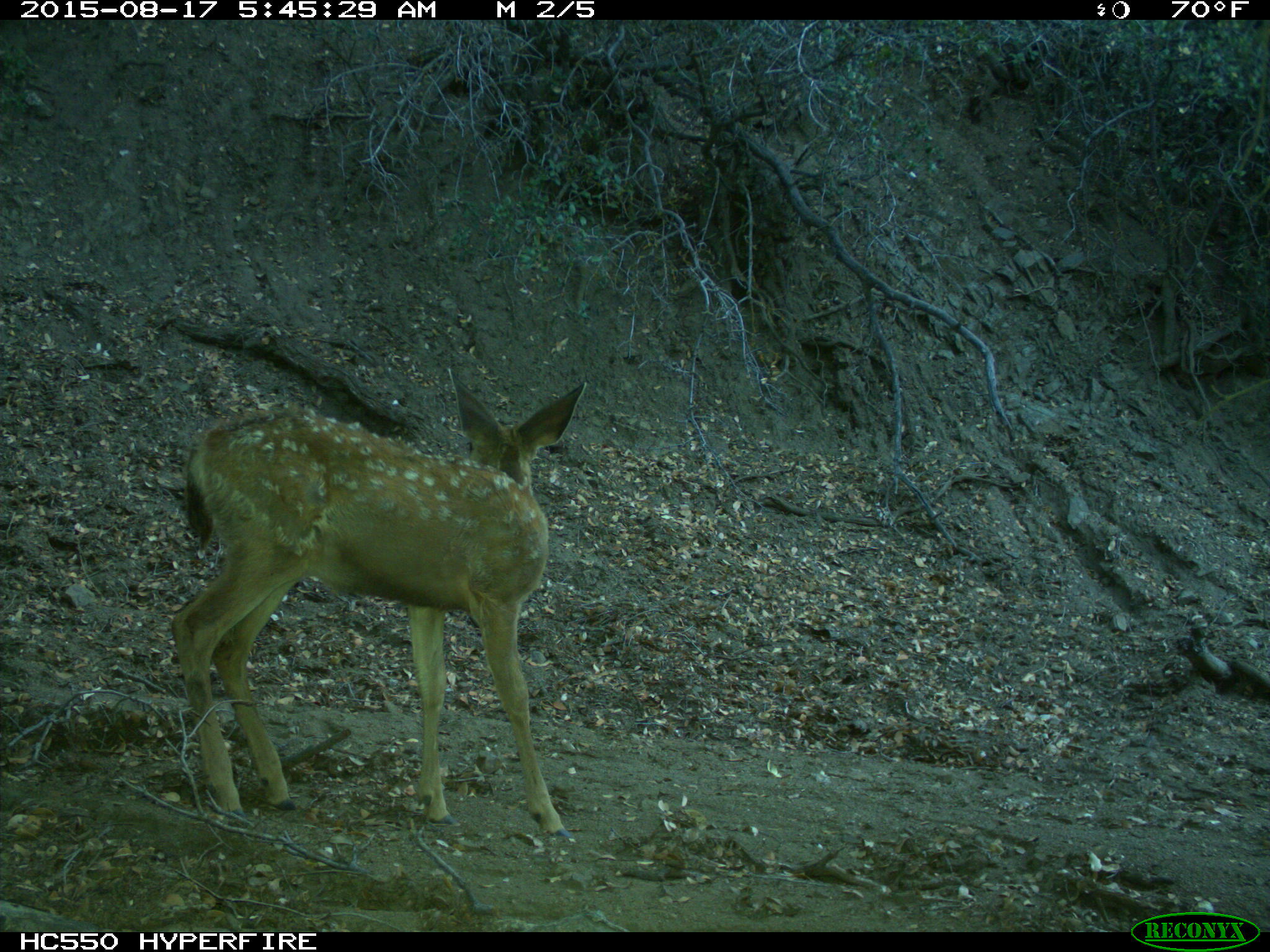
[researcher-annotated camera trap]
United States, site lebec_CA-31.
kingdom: Animalia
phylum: Chordata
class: Mammalia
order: Artiodactyla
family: Cervidae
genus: Odocoileus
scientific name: Odocoileus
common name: deer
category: unidentified deer